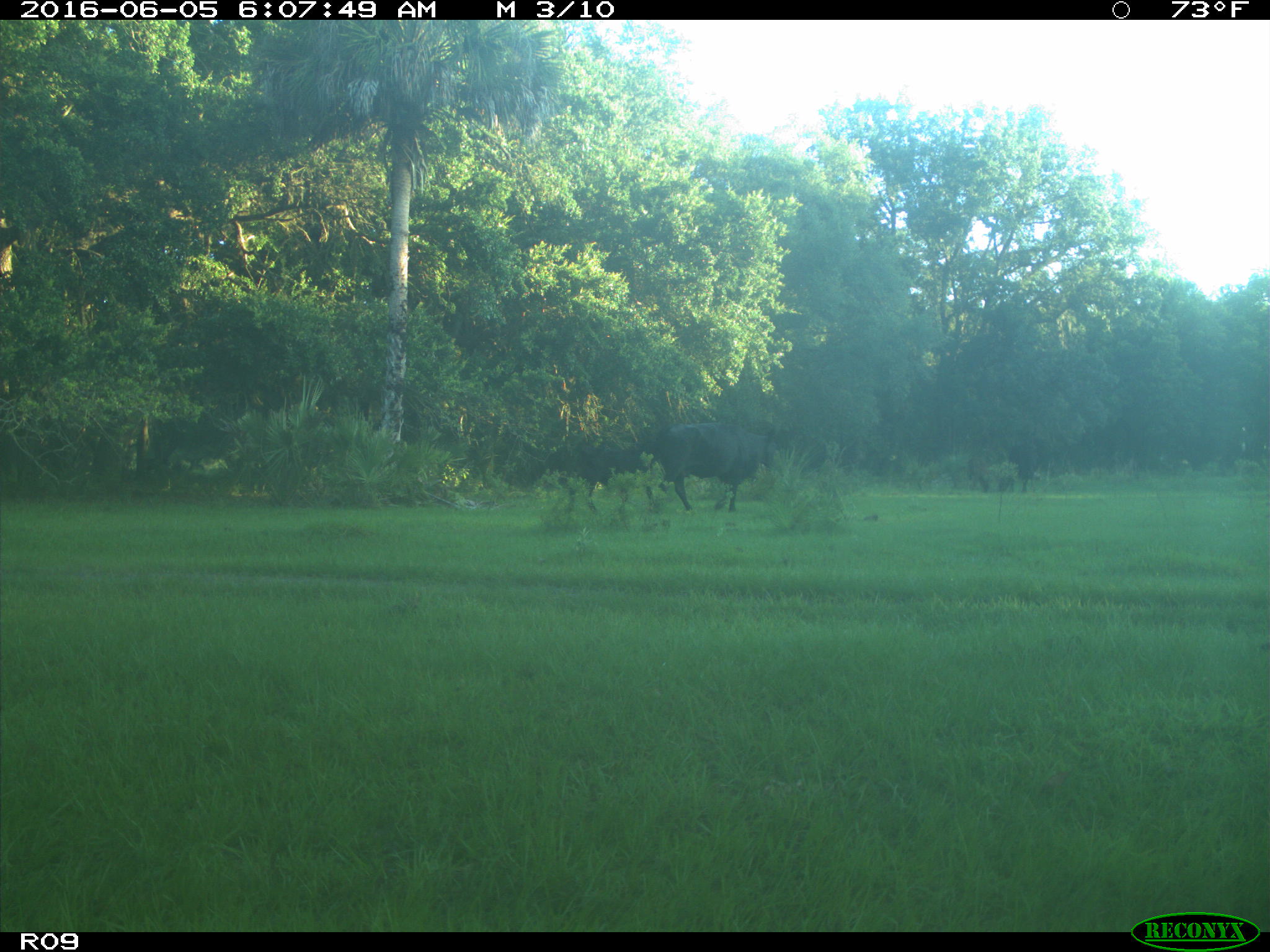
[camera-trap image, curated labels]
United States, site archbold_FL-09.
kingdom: Animalia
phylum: Chordata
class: Mammalia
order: Artiodactyla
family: Bovidae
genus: Bos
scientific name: Bos taurus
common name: domestic cow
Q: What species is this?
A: Bos taurus (domestic cow).